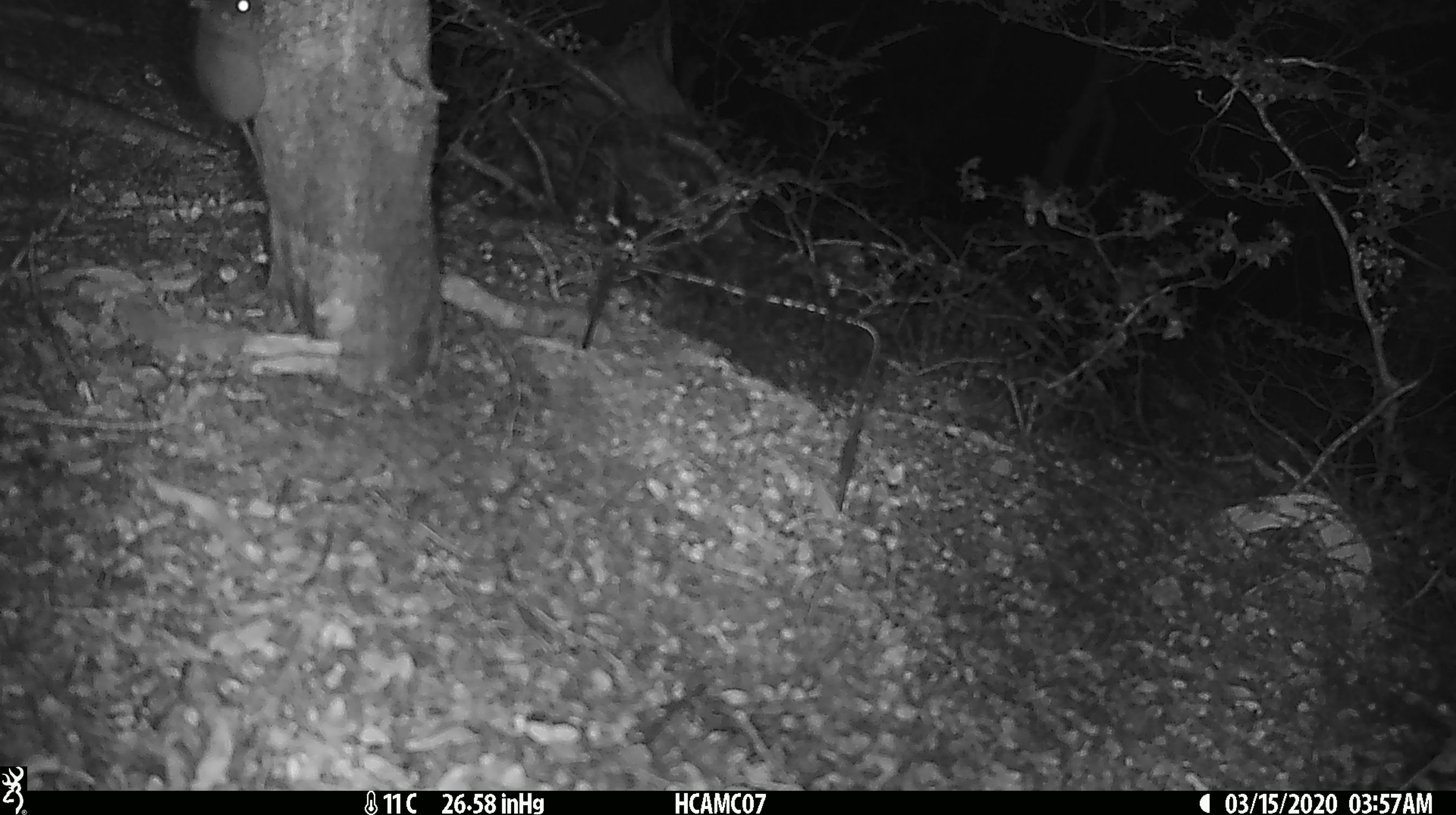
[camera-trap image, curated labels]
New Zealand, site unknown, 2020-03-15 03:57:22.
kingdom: Animalia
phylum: Chordata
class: Mammalia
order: Rodentia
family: Muridae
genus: Mus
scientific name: Mus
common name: mouse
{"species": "mouse (Mus)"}